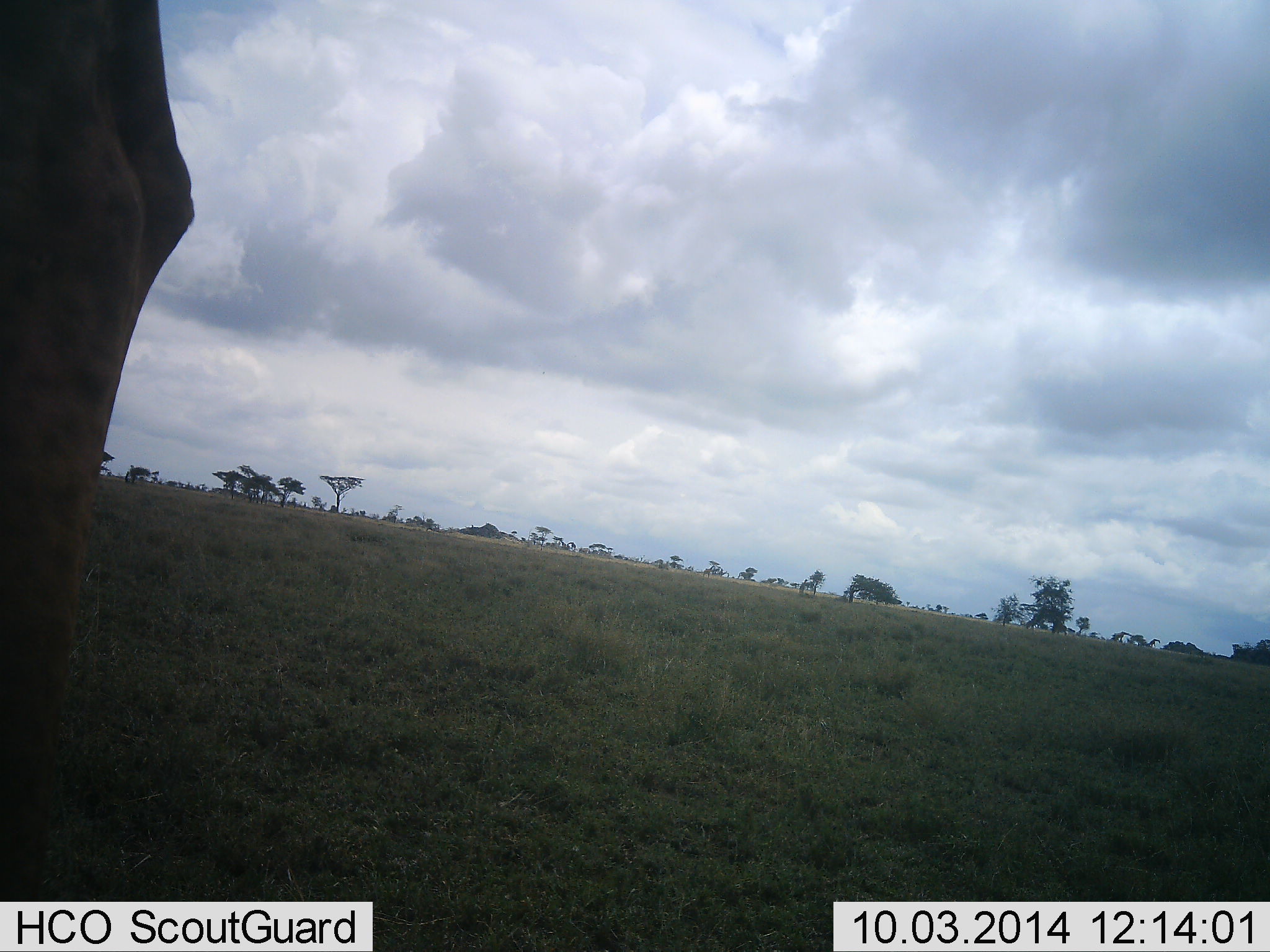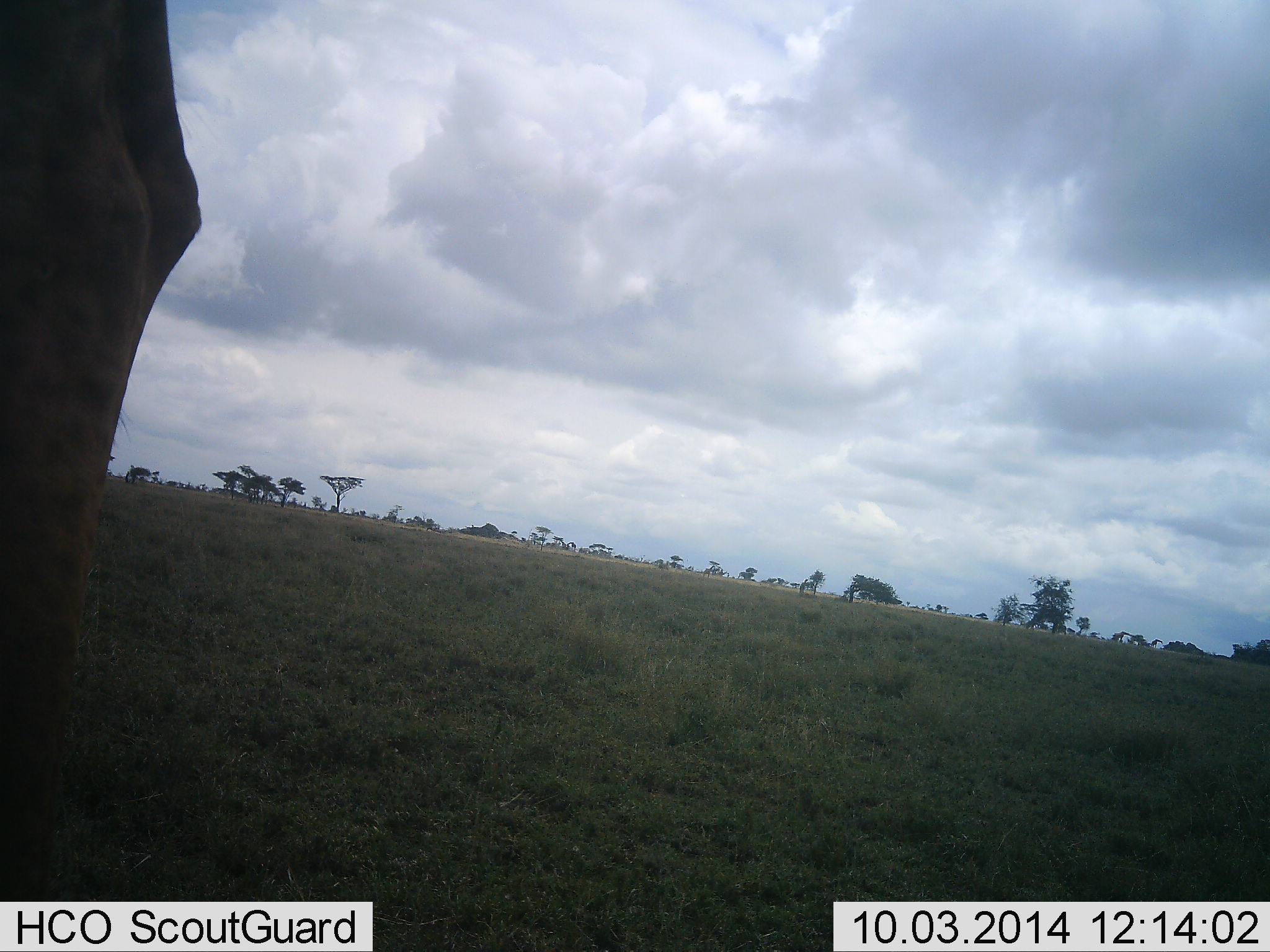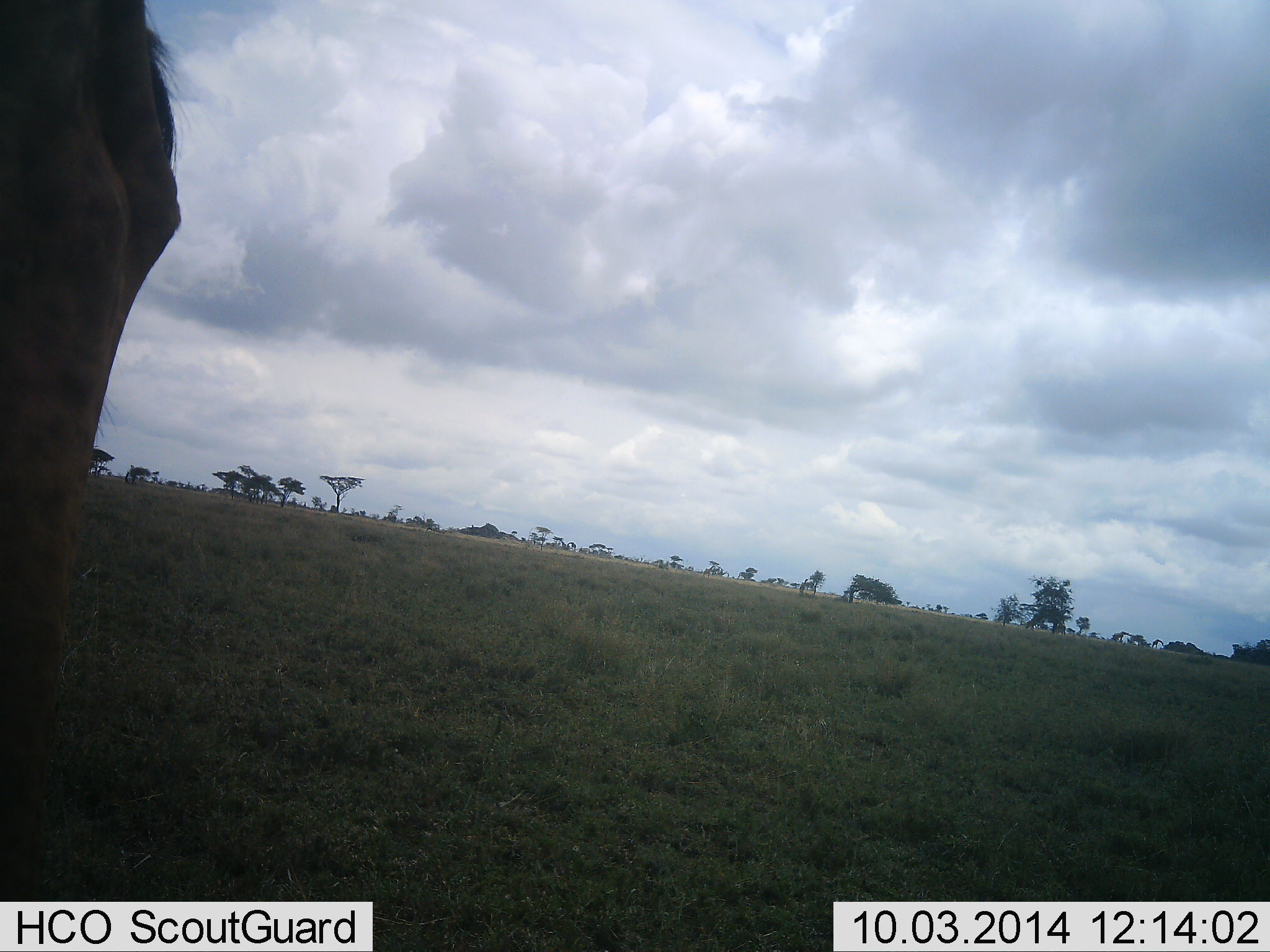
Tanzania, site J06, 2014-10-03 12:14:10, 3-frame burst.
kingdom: Animalia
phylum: Chordata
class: Mammalia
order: Artiodactyla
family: Giraffidae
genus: Giraffa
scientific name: Giraffa camelopardalis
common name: giraffe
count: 1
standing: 100%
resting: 0%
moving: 0%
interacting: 0%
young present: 0%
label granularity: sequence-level